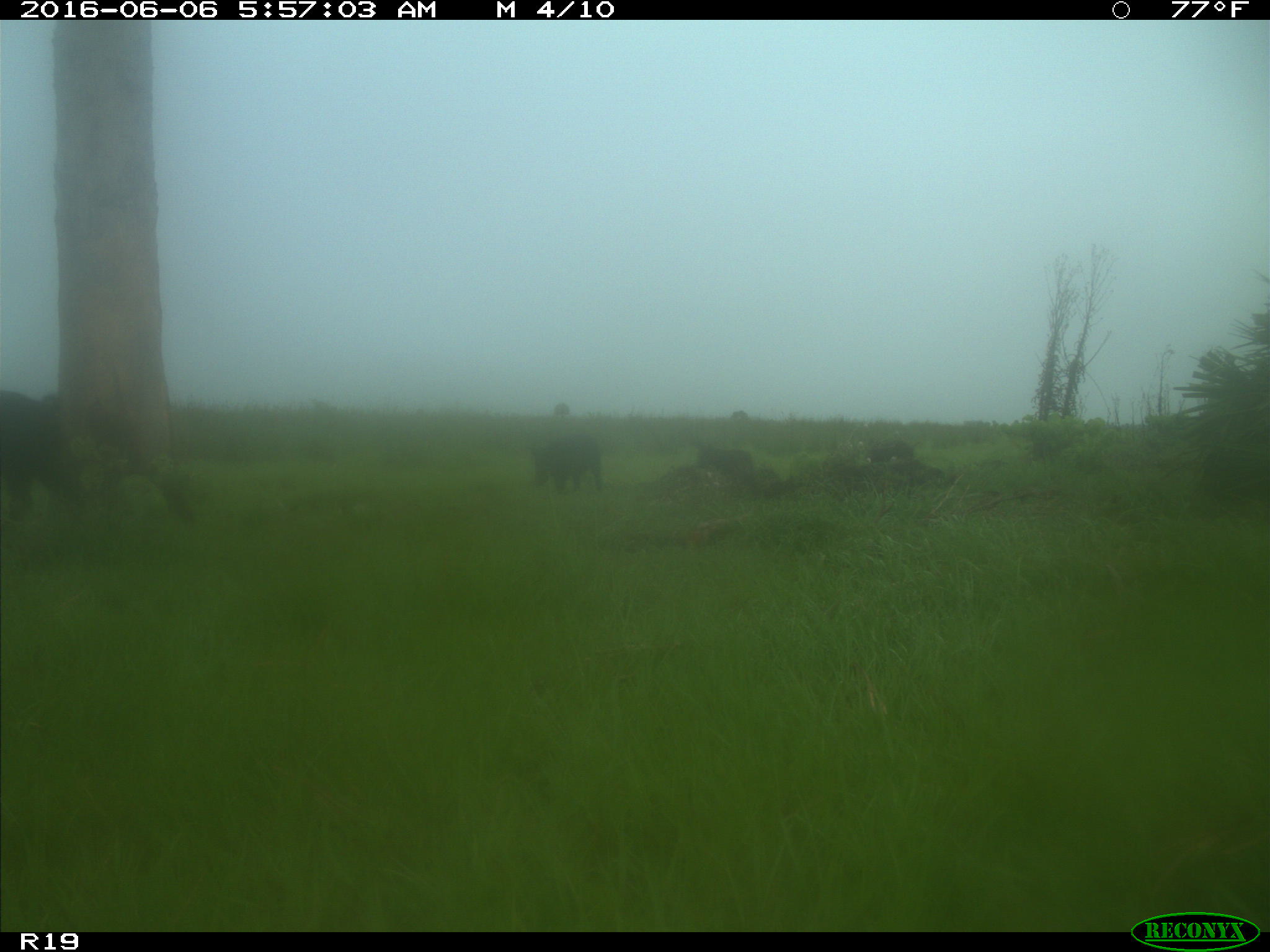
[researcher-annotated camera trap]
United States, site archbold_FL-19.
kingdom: Animalia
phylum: Chordata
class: Mammalia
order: Artiodactyla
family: Suidae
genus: Sus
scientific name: Sus scrofa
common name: wild boar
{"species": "Sus scrofa (wild boar)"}